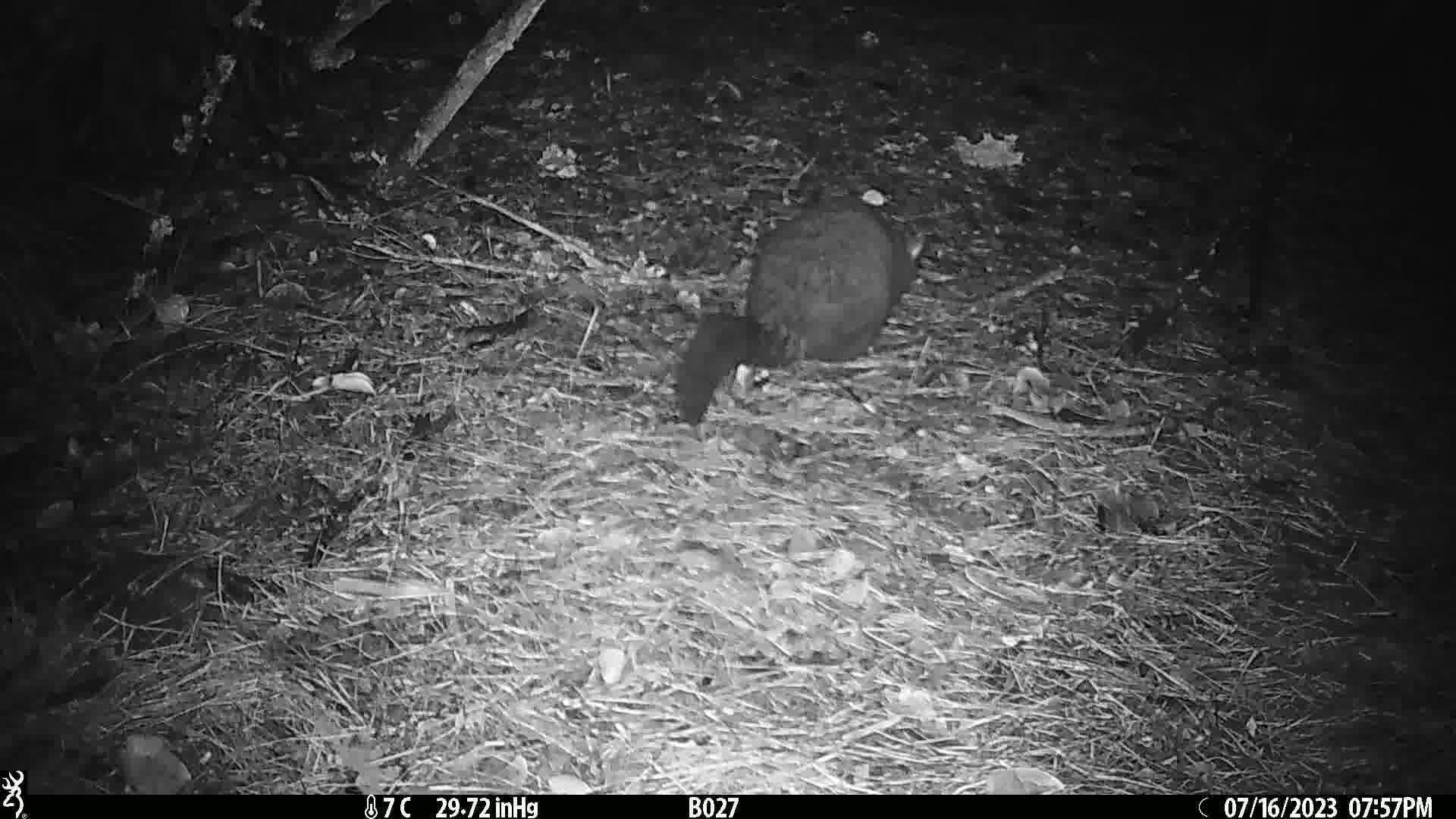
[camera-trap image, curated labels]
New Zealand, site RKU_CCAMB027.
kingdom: Animalia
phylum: Chordata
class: Mammalia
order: Diprotodontia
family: Phalangeridae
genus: Trichosurus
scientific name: Trichosurus vulpecula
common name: common brushtail possum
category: possum